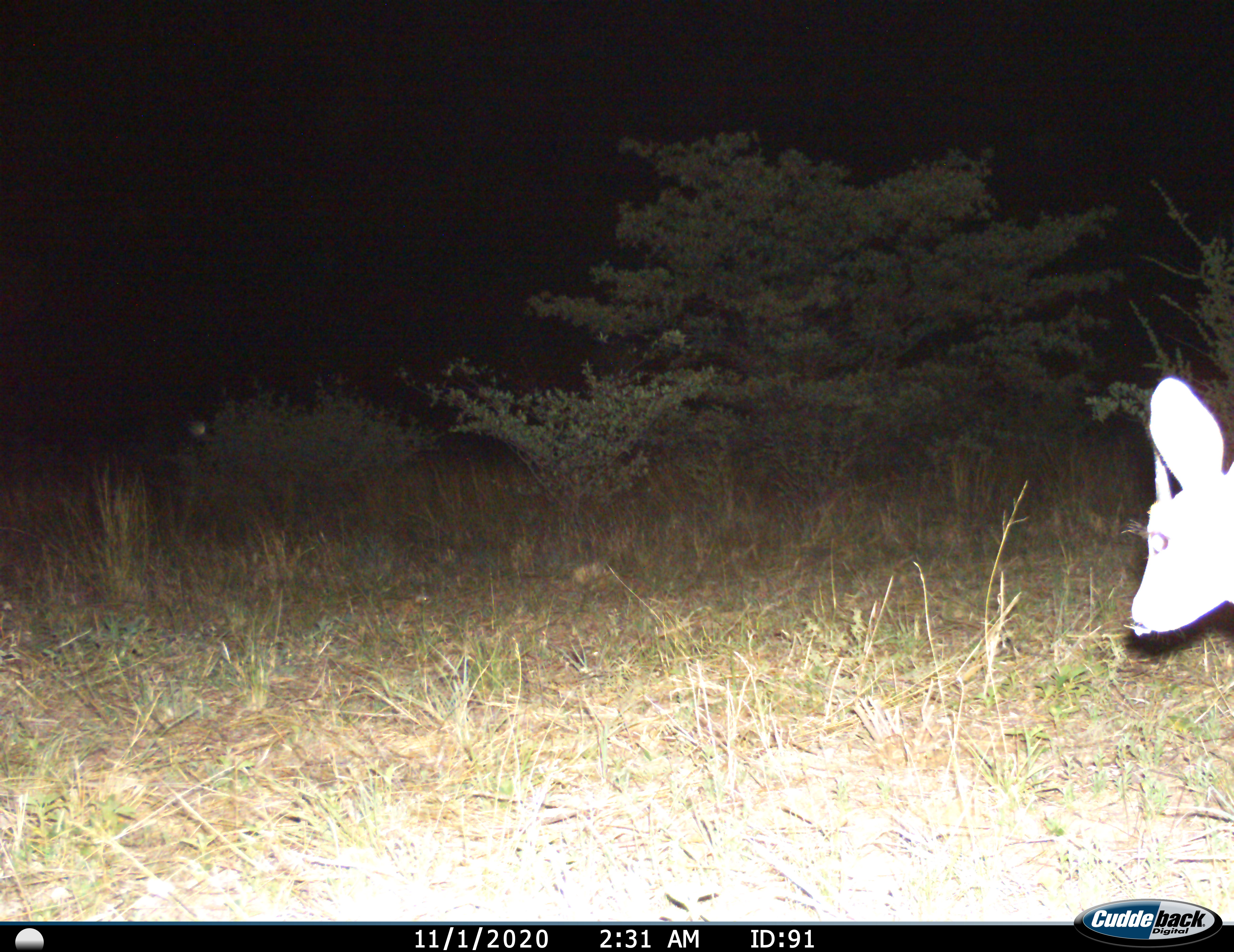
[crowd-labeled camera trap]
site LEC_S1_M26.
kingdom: Animalia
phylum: Chordata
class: Mammalia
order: Artiodactyla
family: Bovidae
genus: Raphicerus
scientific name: Raphicerus campestris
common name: steenbok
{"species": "steenbok (Raphicerus campestris)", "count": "1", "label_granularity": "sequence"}